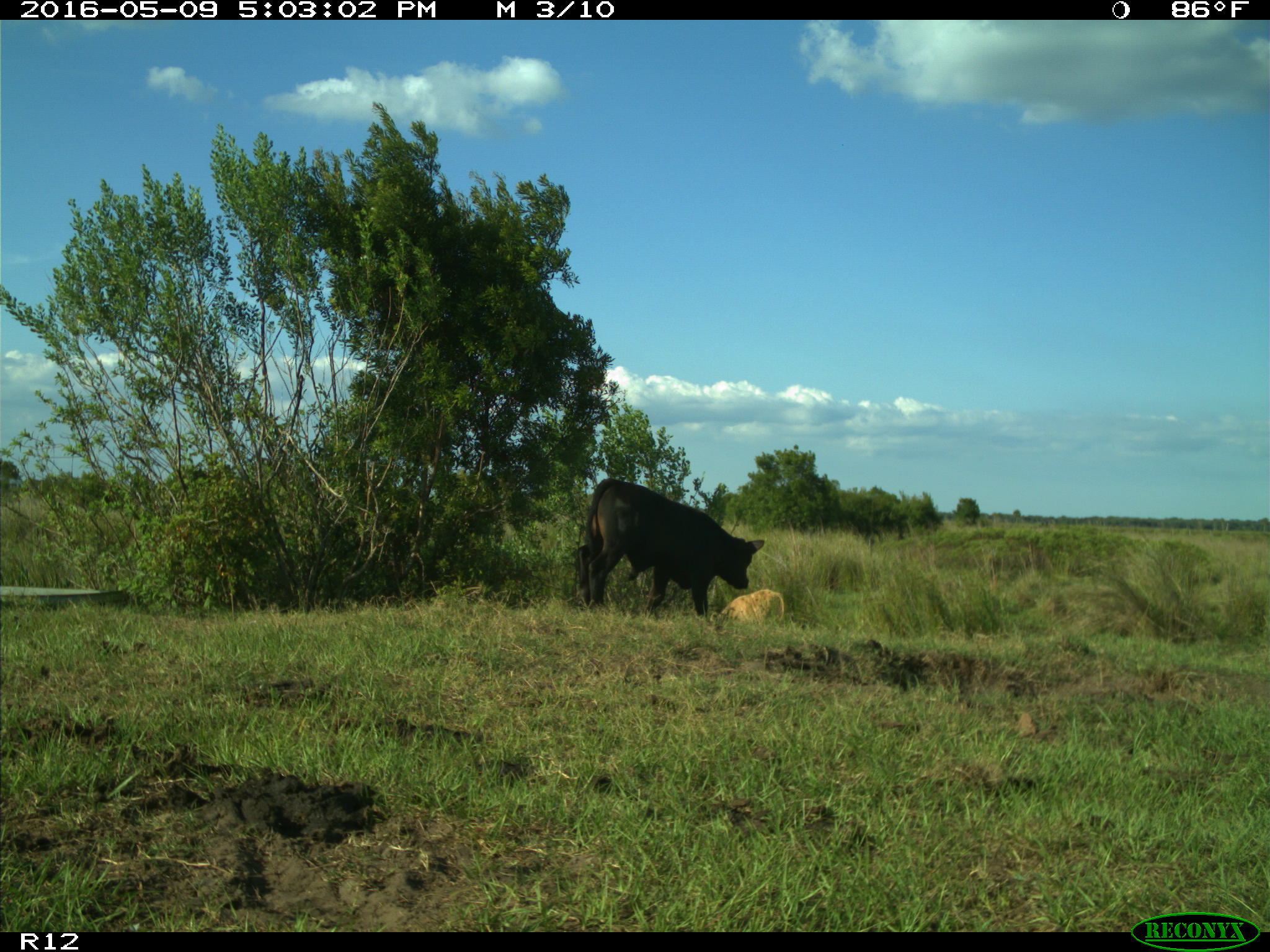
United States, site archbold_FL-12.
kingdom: Animalia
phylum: Chordata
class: Mammalia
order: Artiodactyla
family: Bovidae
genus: Bos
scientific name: Bos taurus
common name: domestic cow